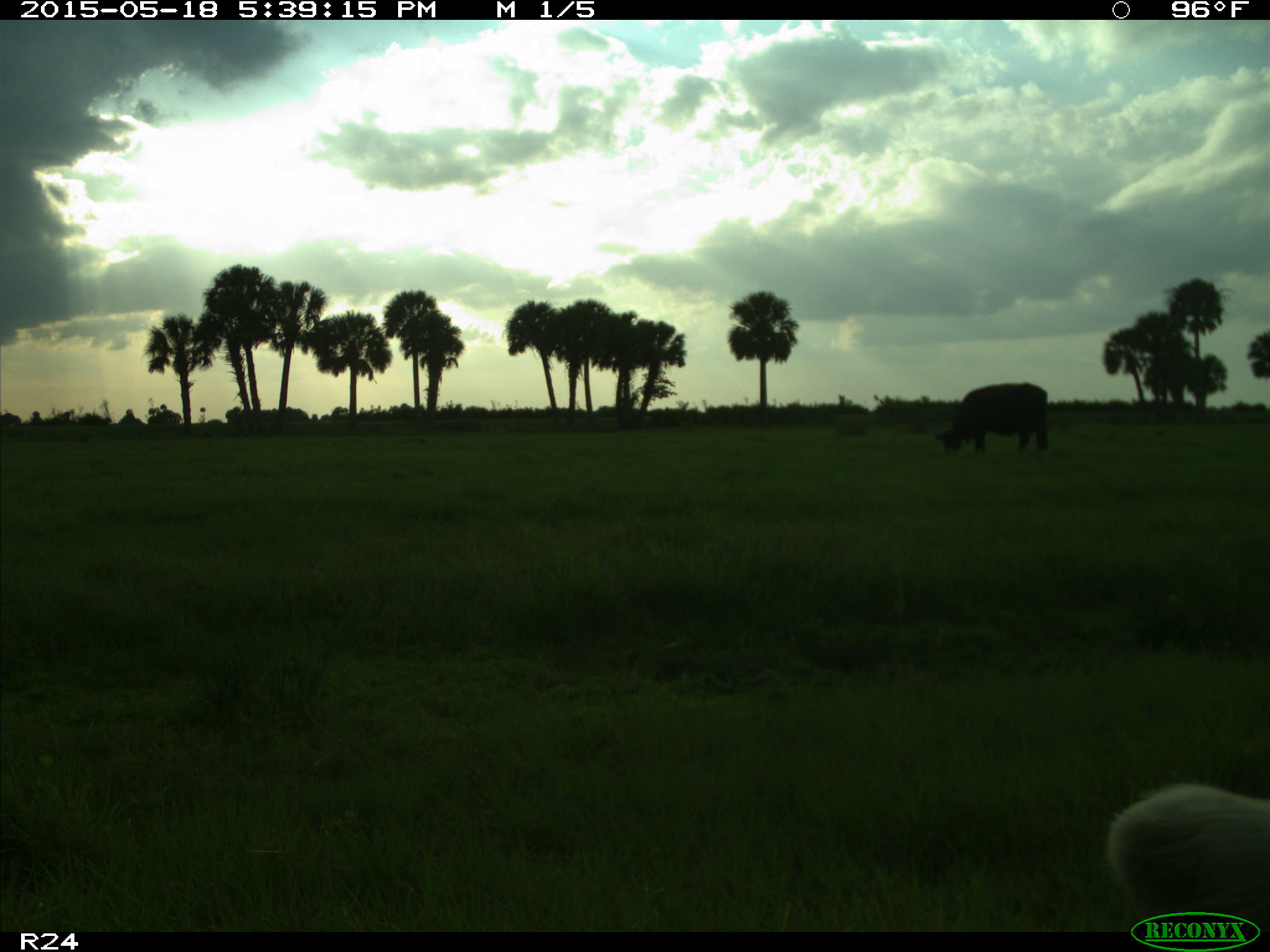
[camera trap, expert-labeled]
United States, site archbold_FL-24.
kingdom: Animalia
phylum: Chordata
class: Mammalia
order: Artiodactyla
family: Bovidae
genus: Bos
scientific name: Bos taurus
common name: domestic cow